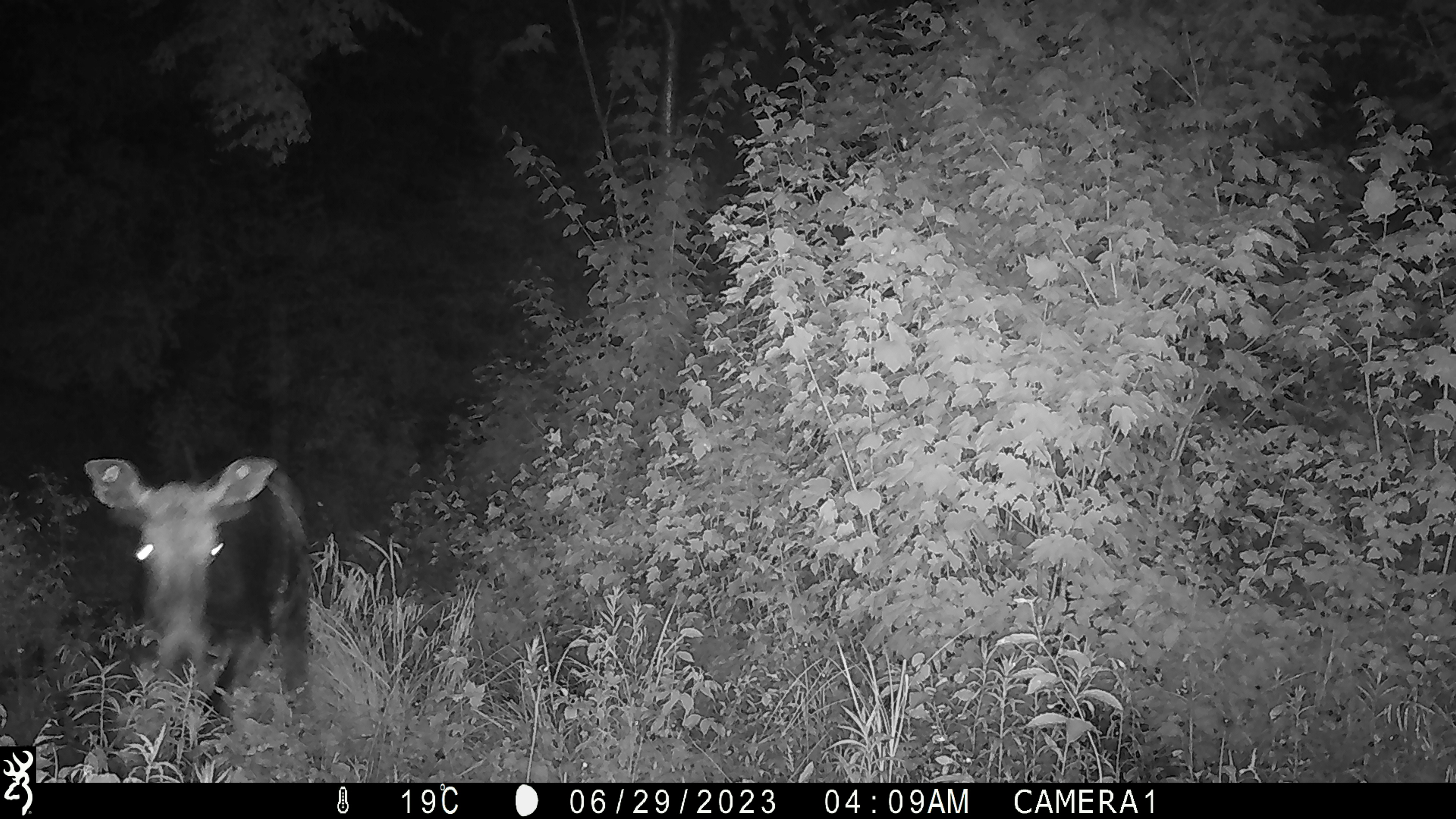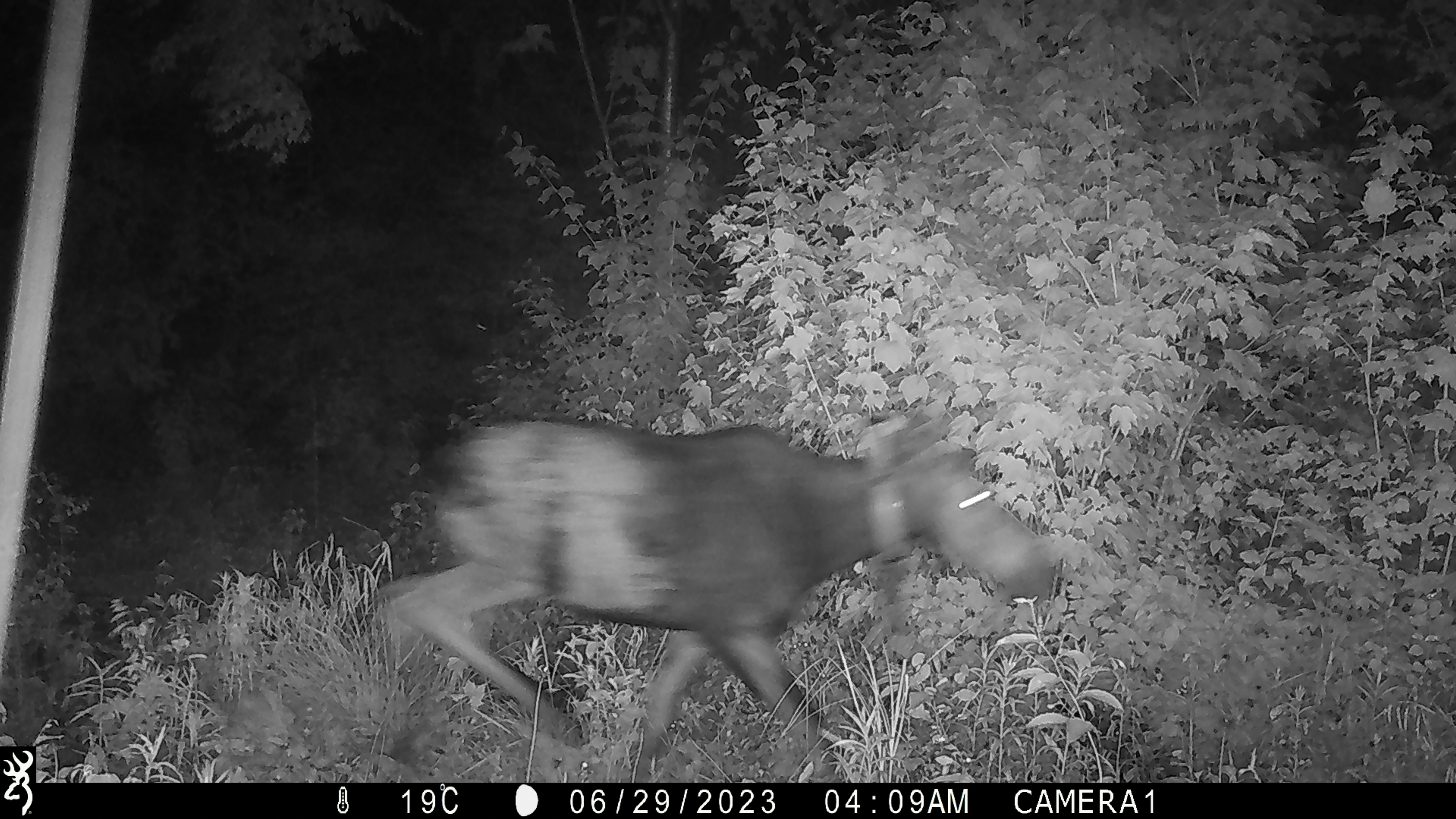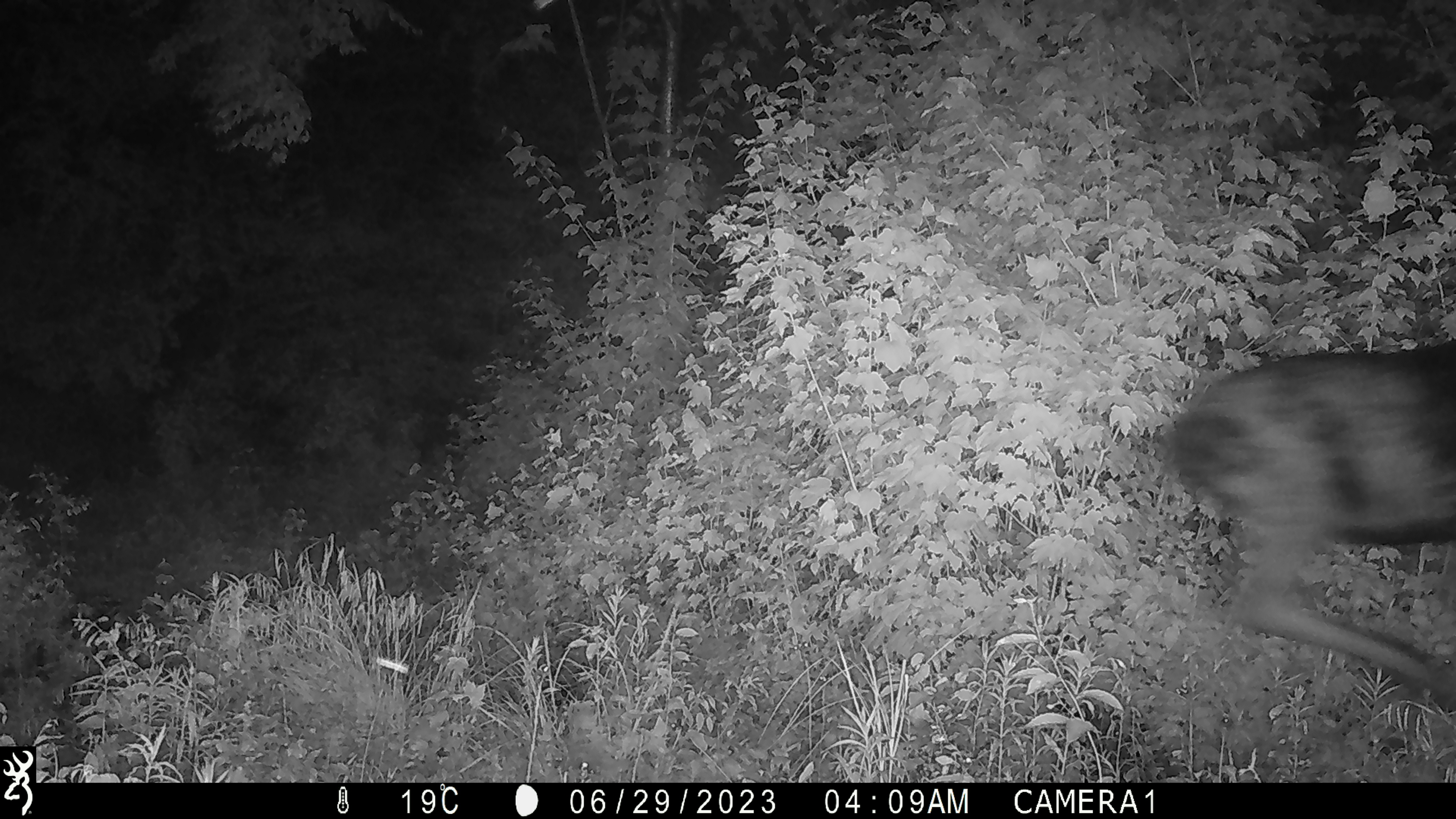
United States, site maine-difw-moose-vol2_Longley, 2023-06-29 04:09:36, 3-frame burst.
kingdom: Animalia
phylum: Chordata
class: Mammalia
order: Artiodactyla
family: Cervidae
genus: Alces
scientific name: Alces alces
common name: moose